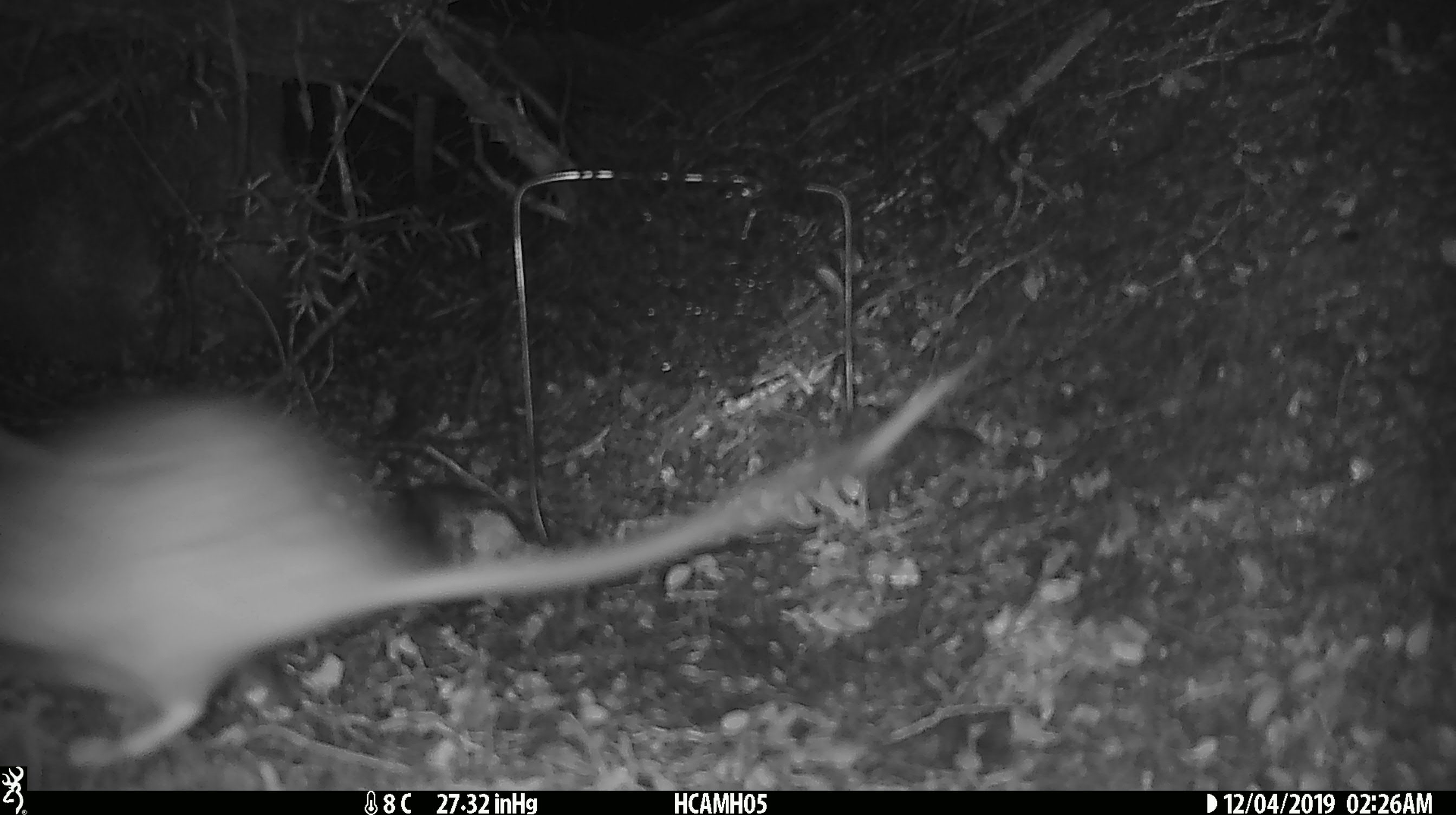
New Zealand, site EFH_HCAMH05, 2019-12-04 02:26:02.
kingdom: Animalia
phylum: Chordata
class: Mammalia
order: Rodentia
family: Muridae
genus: Rattus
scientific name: Rattus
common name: rat